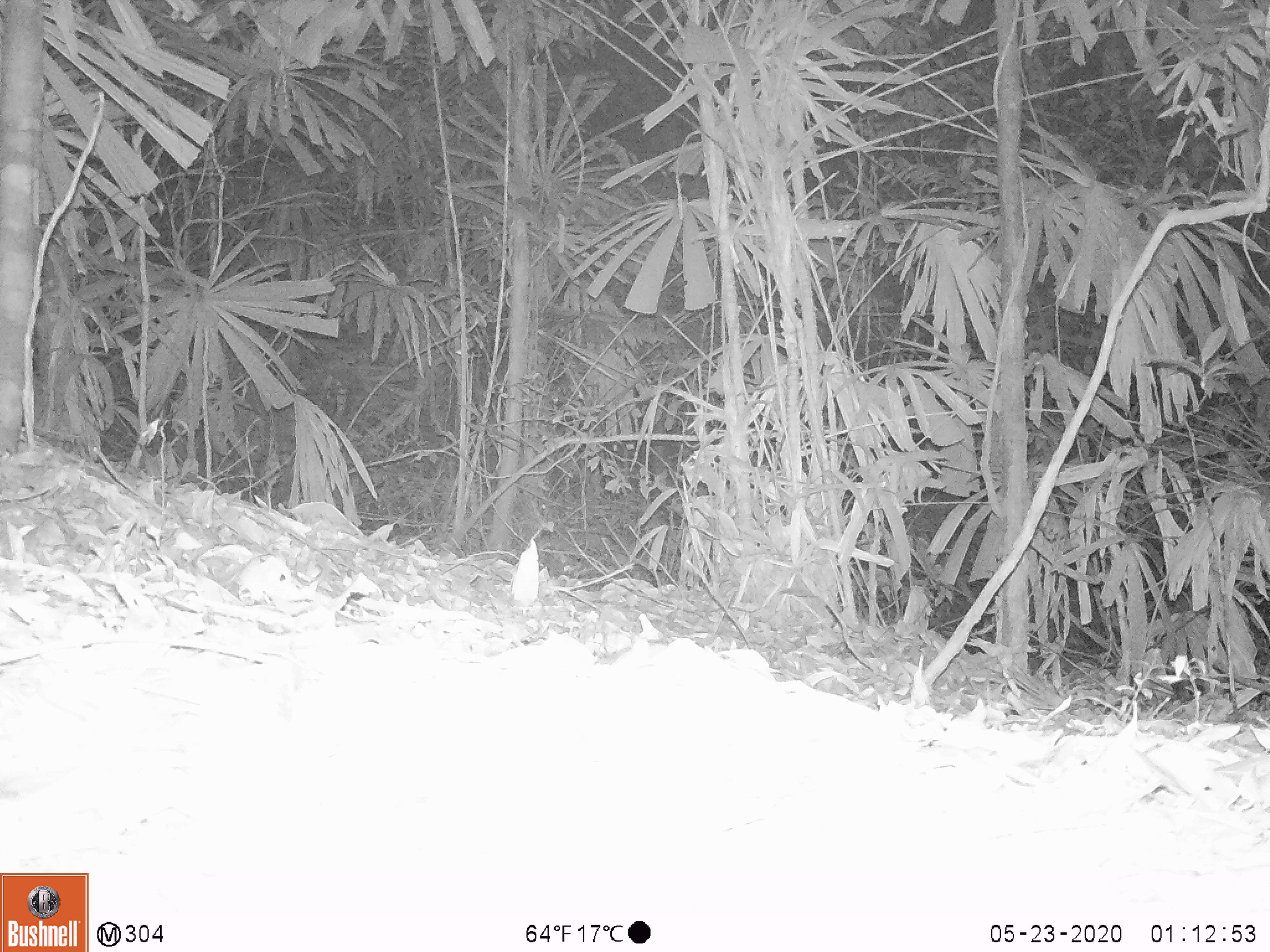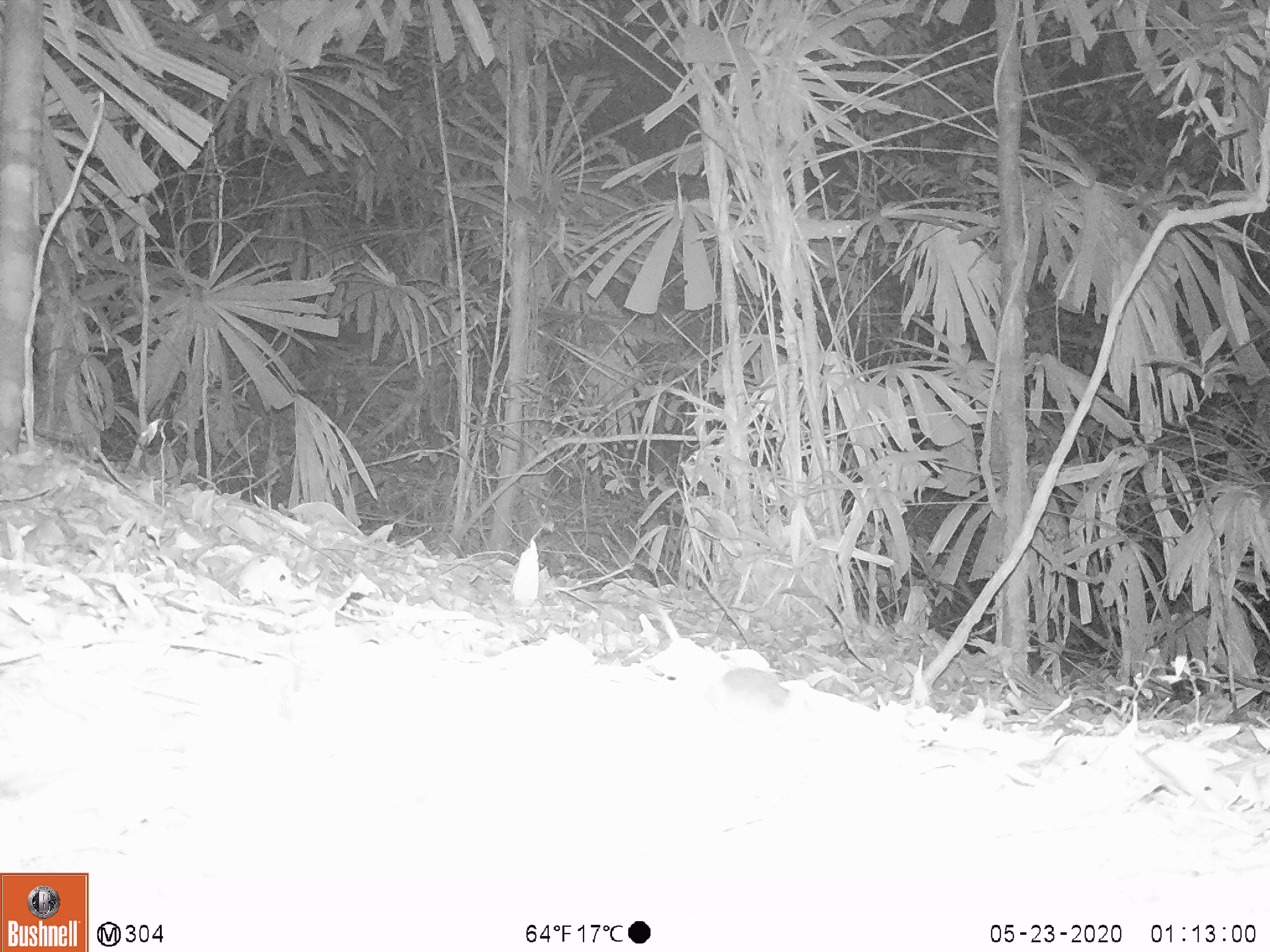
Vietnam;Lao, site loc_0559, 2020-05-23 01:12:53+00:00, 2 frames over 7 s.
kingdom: Animalia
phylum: Chordata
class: Mammalia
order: Rodentia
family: Muridae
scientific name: Muridae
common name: old-world mice and rats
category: unidentified murid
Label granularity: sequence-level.